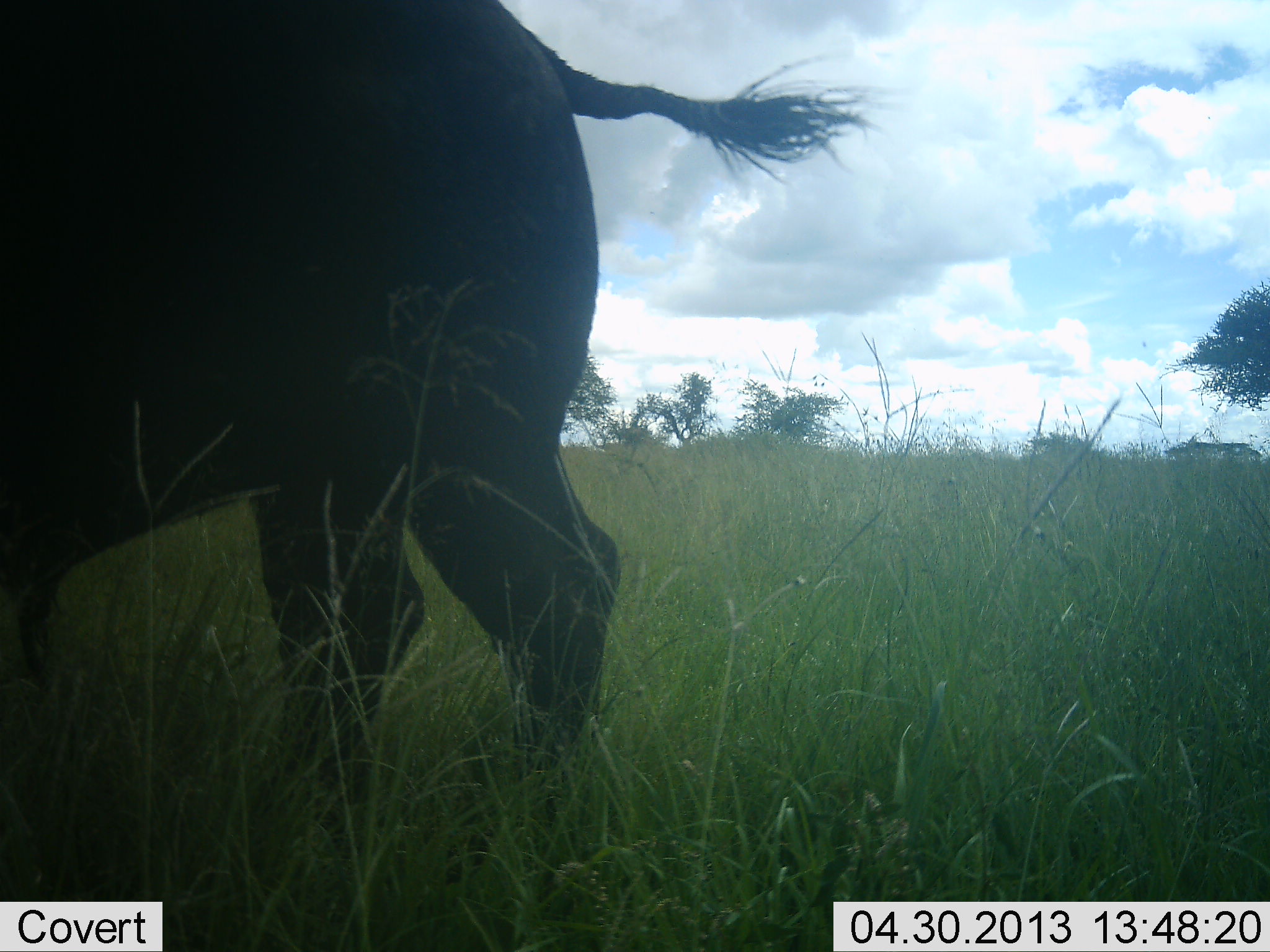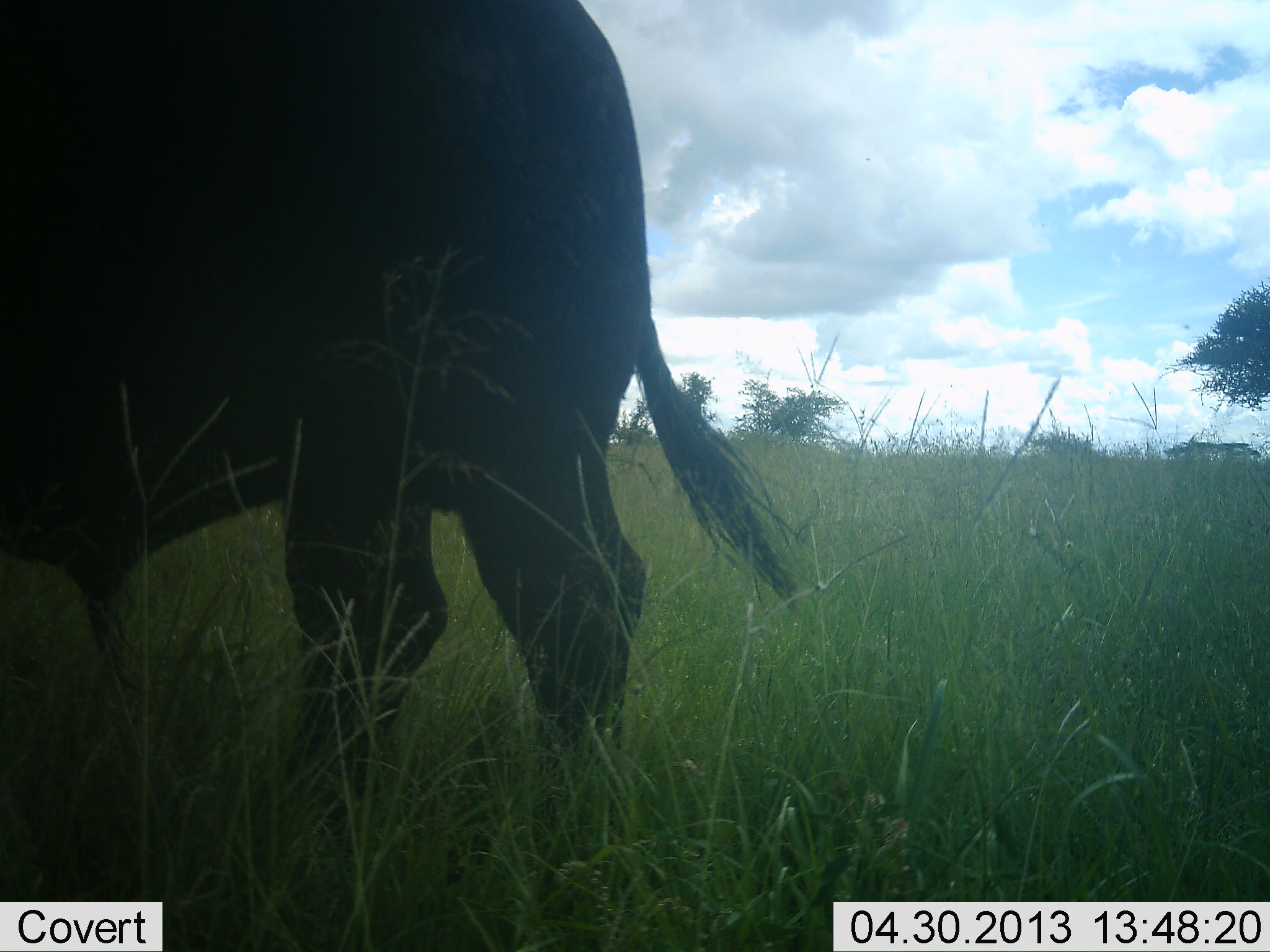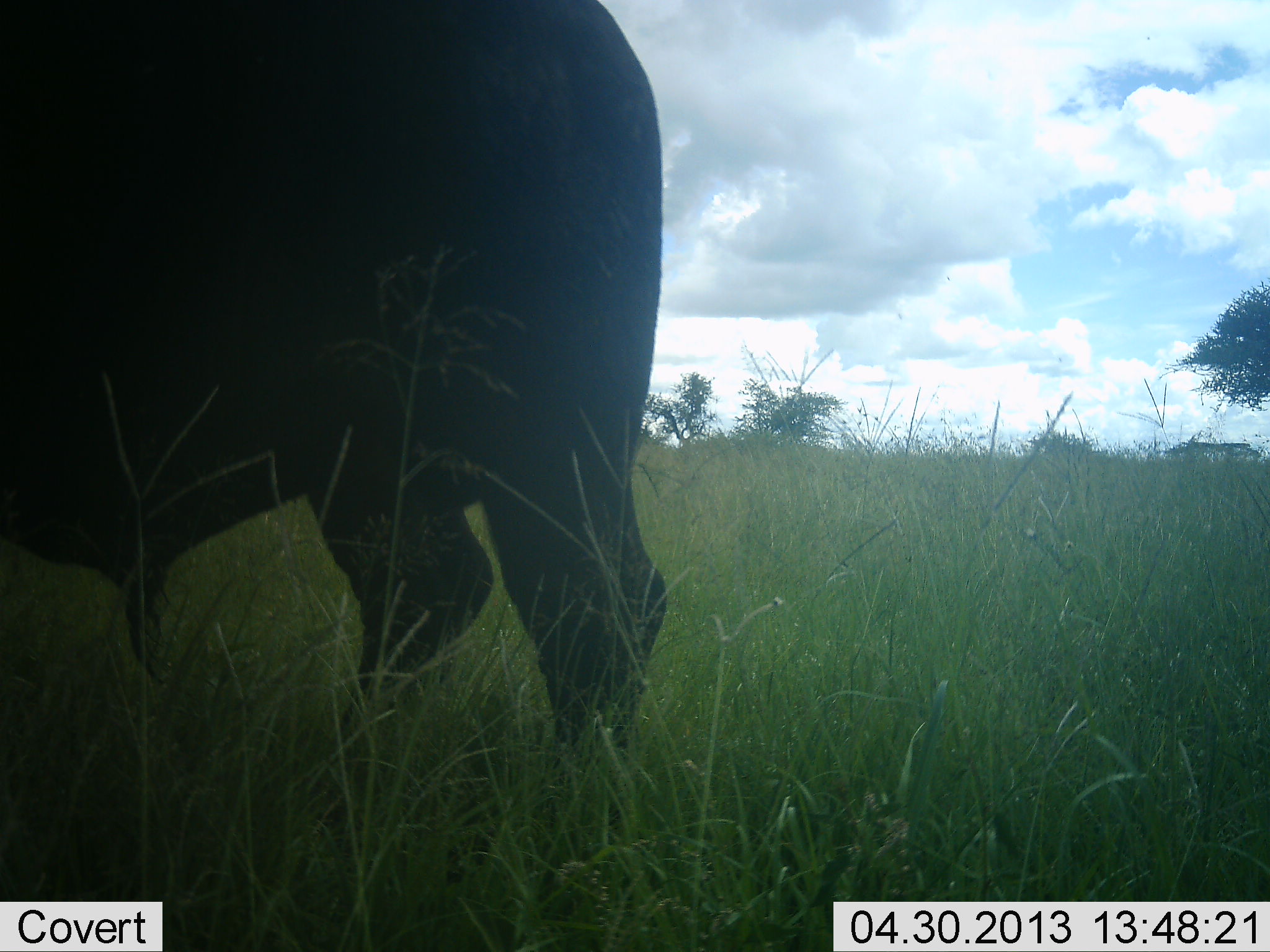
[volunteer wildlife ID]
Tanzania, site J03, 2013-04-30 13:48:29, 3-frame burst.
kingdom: Animalia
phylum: Chordata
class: Mammalia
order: Artiodactyla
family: Bovidae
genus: Syncerus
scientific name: Syncerus caffer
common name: cape buffalo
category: buffalo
Buffalo (cape buffalo) (Syncerus caffer), count 1. Behavior (volunteer vote fractions): standing 88%, resting 6%, moving 9%, interacting 0%. Young present (vote fraction): 0%. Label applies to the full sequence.